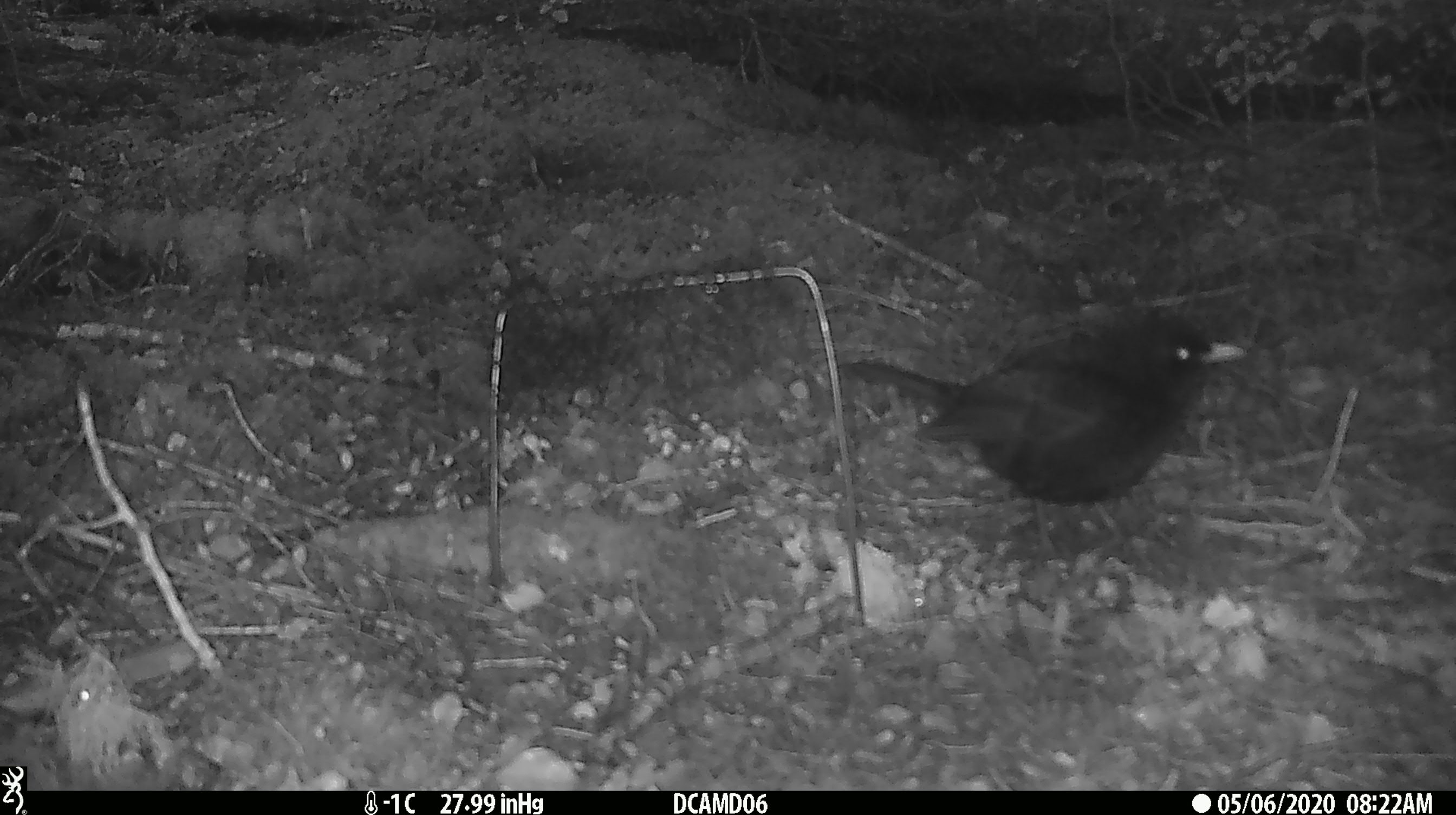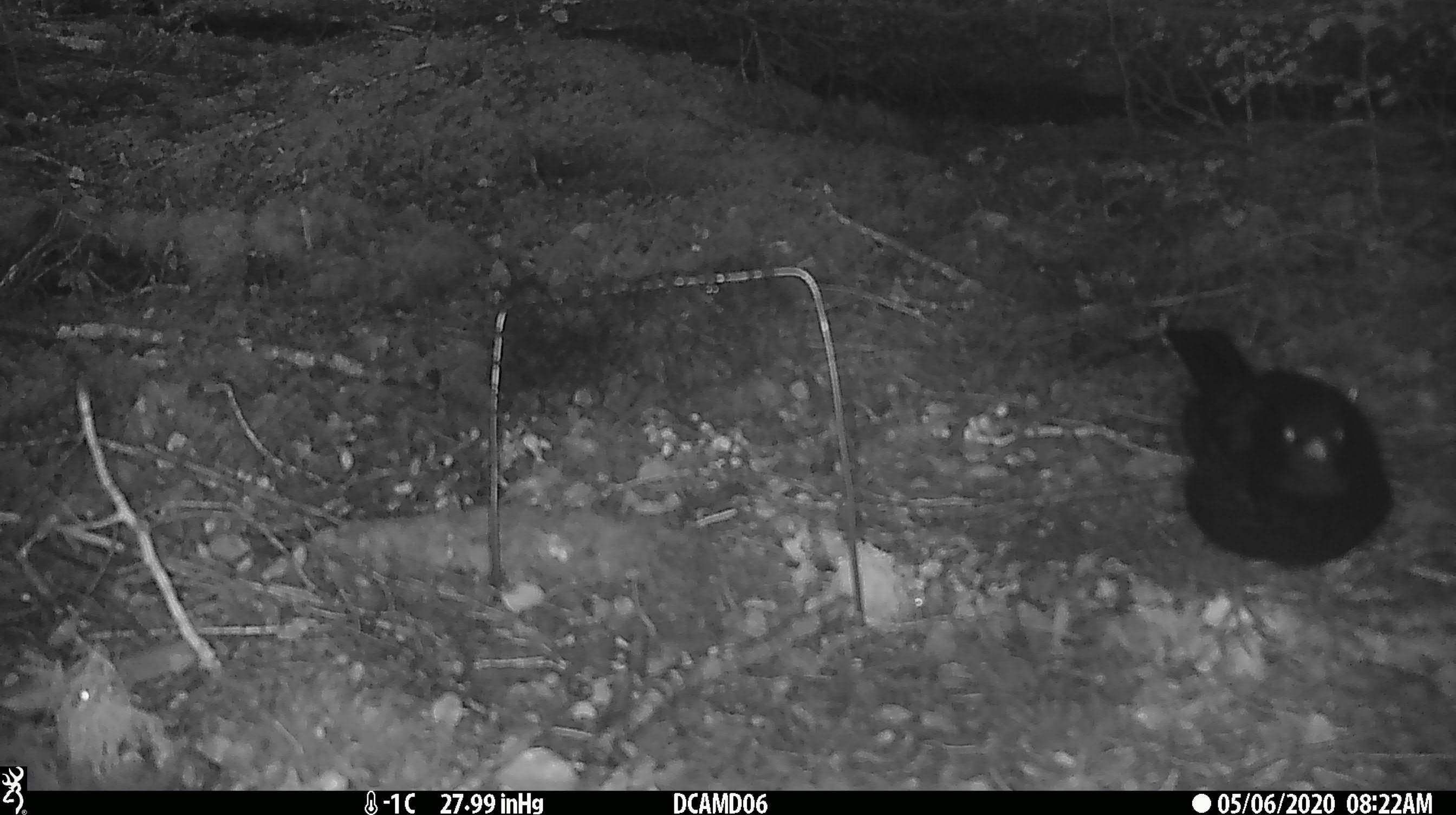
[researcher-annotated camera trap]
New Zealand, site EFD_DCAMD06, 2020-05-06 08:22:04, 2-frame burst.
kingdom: Animalia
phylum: Chordata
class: Aves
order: Passeriformes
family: Turdidae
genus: Turdus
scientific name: Turdus merula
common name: eurasian blackbird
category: blackbird